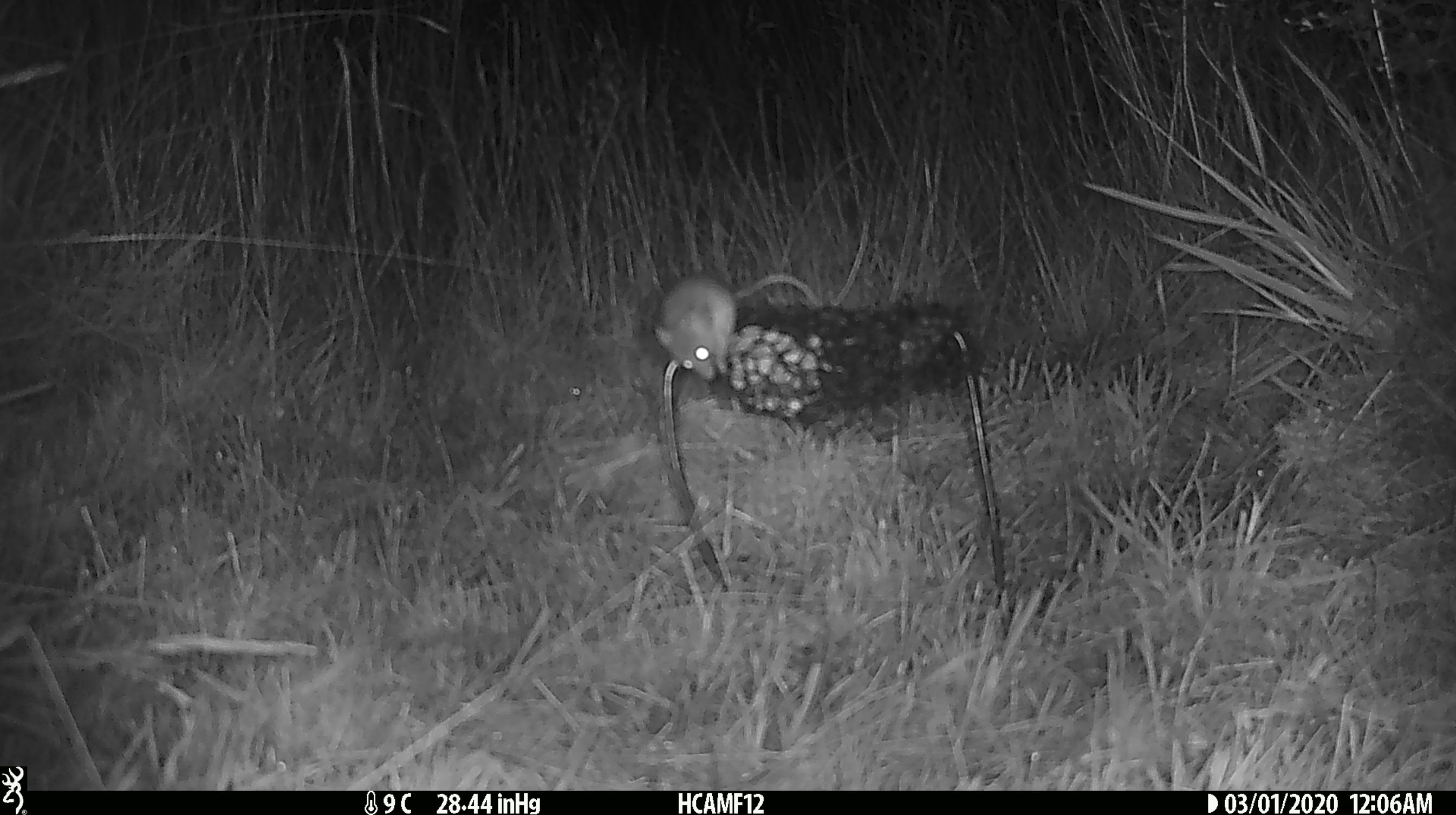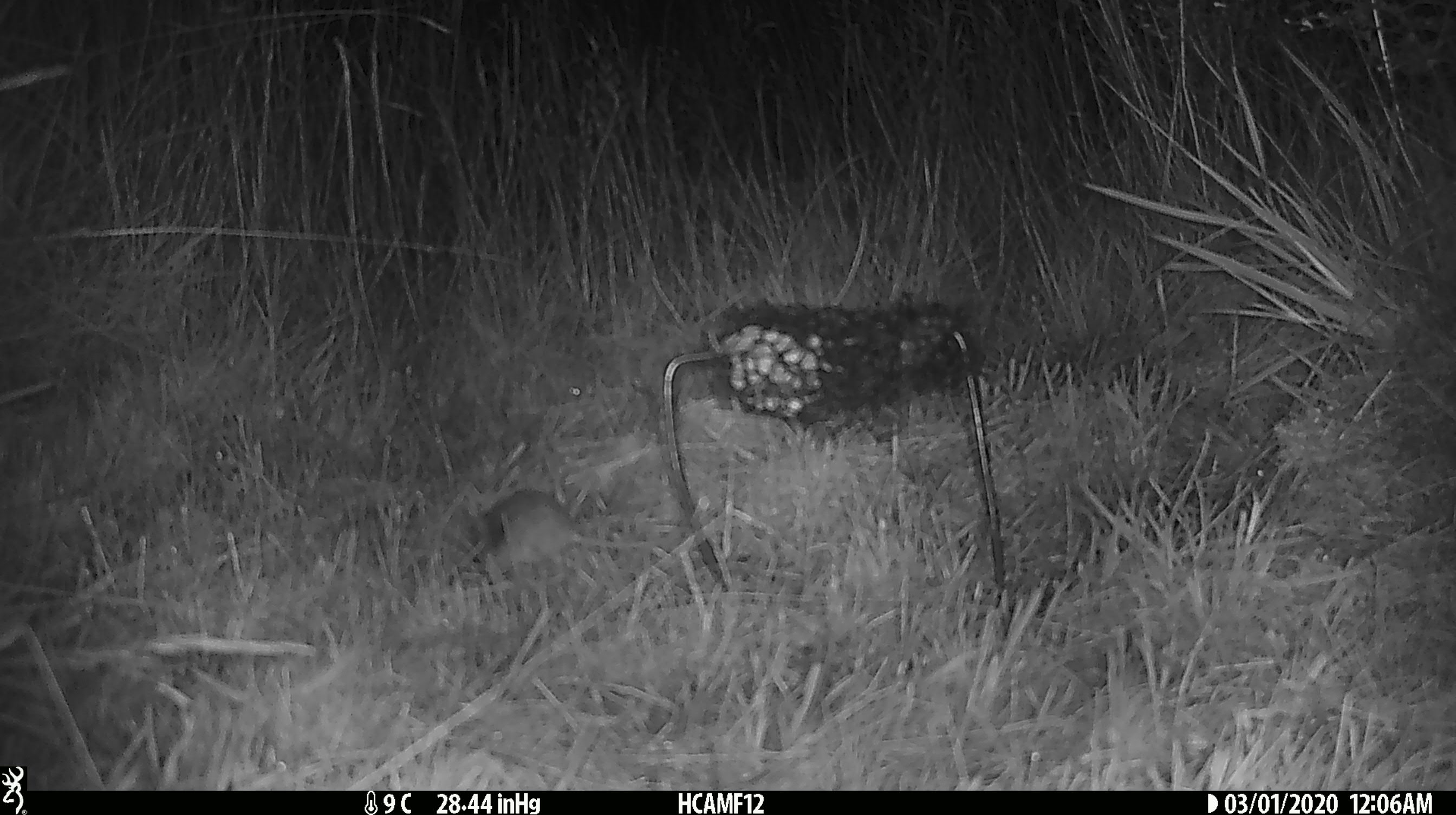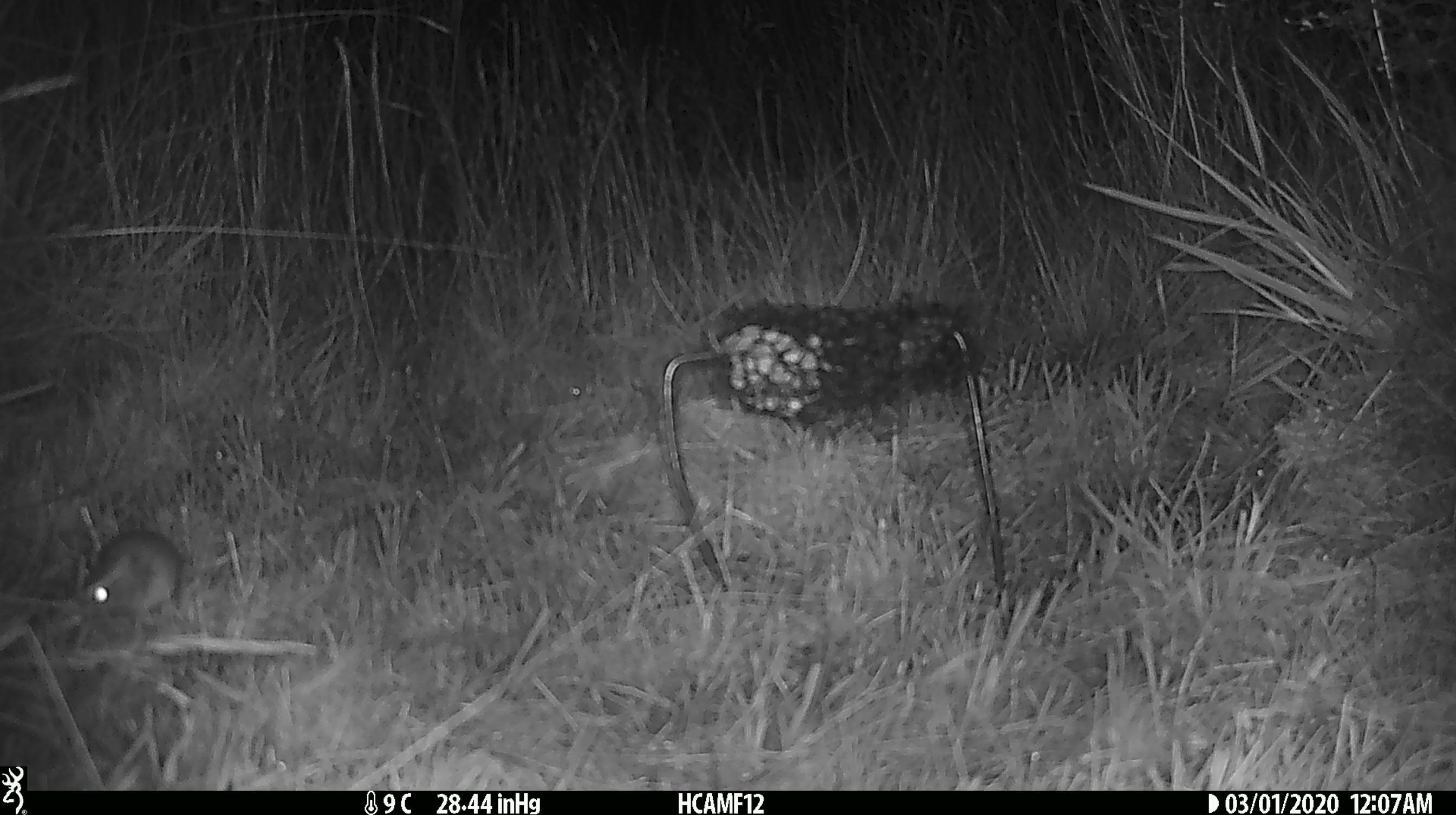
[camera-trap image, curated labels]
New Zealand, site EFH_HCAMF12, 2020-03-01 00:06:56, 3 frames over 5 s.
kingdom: Animalia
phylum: Chordata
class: Mammalia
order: Rodentia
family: Muridae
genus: Mus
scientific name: Mus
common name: mouse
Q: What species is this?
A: Mouse (Mus).